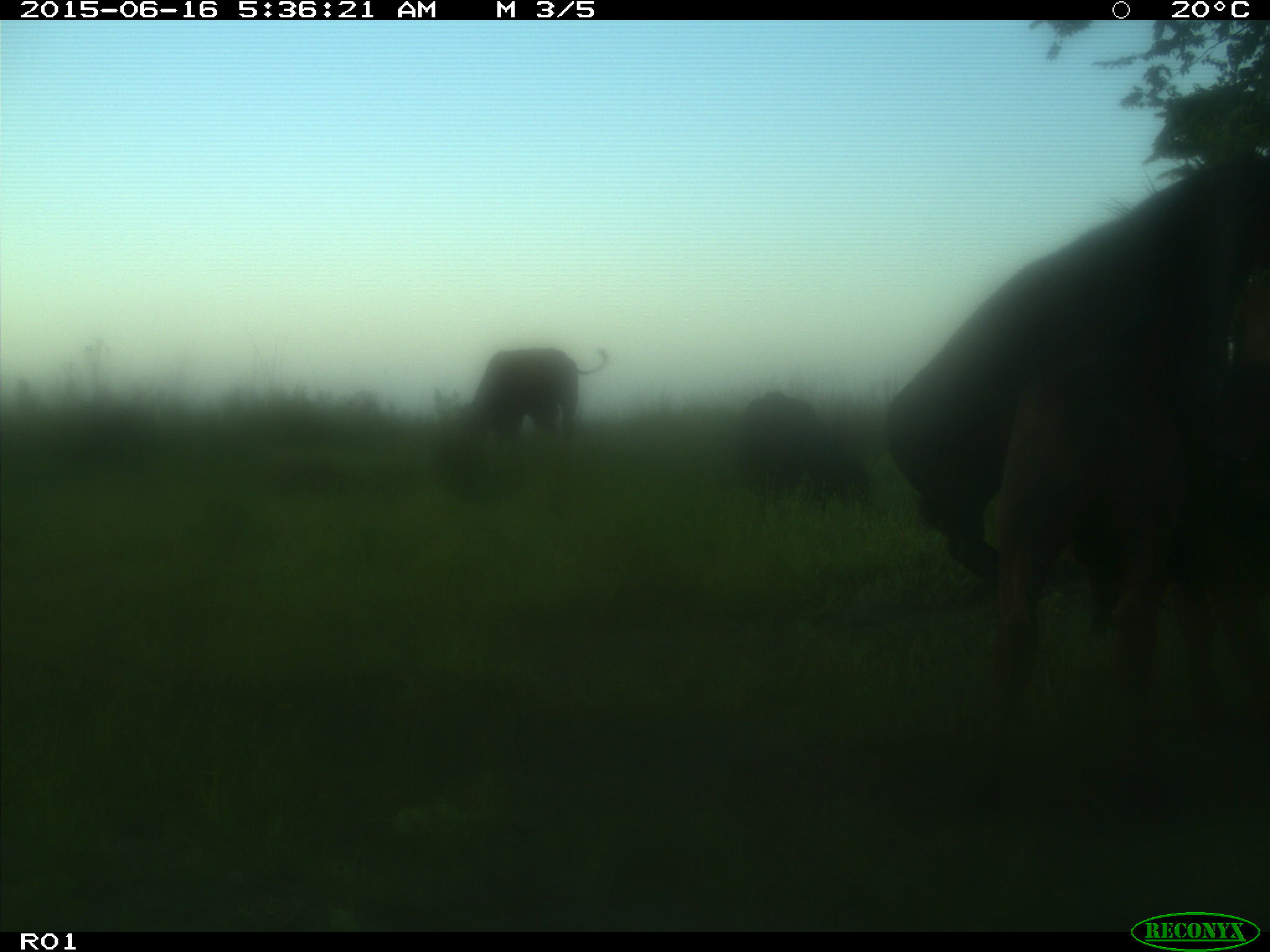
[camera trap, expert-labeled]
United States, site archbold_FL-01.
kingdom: Animalia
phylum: Chordata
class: Mammalia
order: Artiodactyla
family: Bovidae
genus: Bos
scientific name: Bos taurus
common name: domestic cow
Bos taurus (domestic cow).